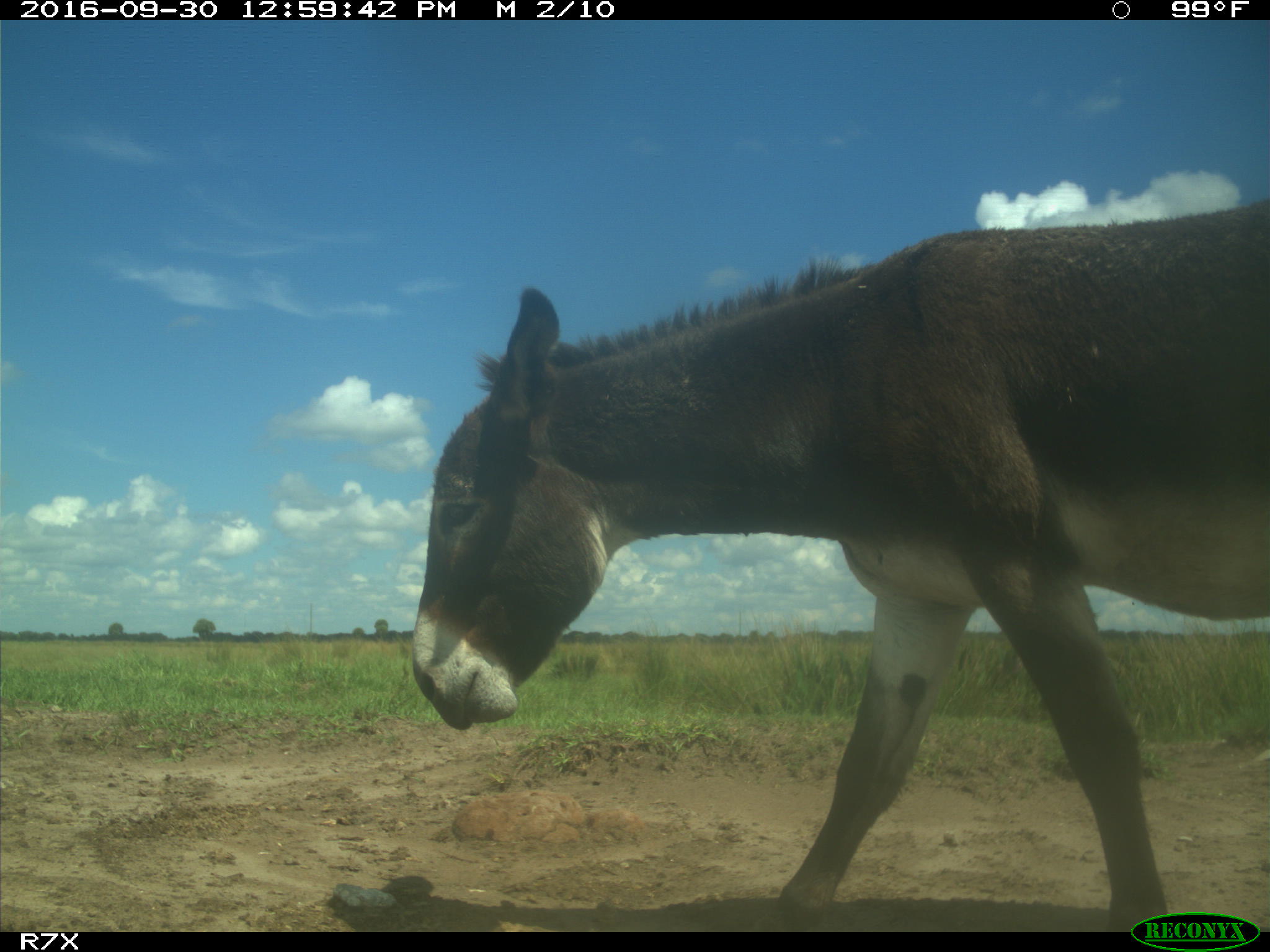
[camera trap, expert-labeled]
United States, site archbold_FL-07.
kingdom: Animalia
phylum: Chordata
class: Mammalia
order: Perissodactyla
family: Equidae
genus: Equus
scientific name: Equus africanus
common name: african wild ass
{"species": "Equus africanus (african wild ass)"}